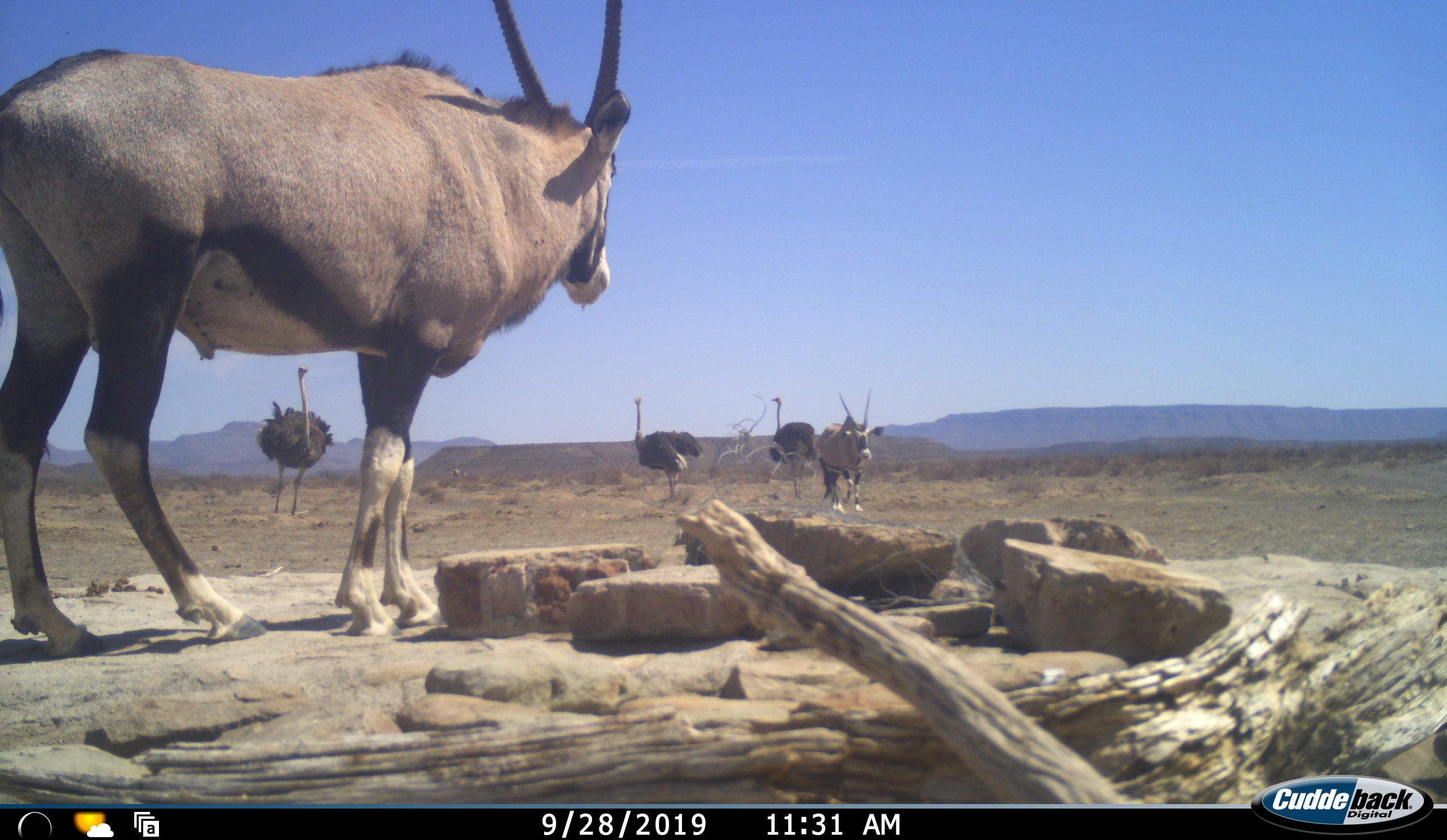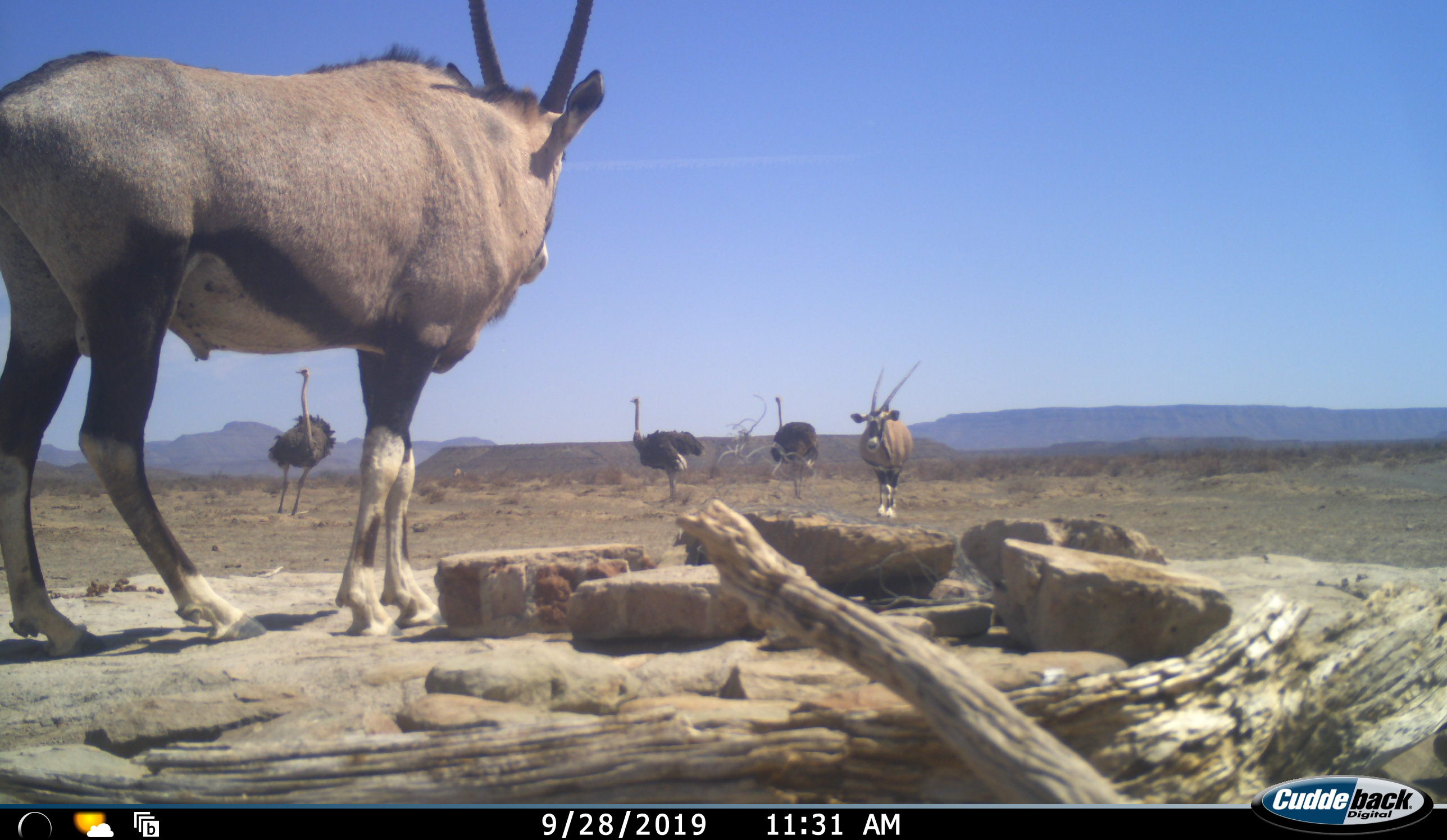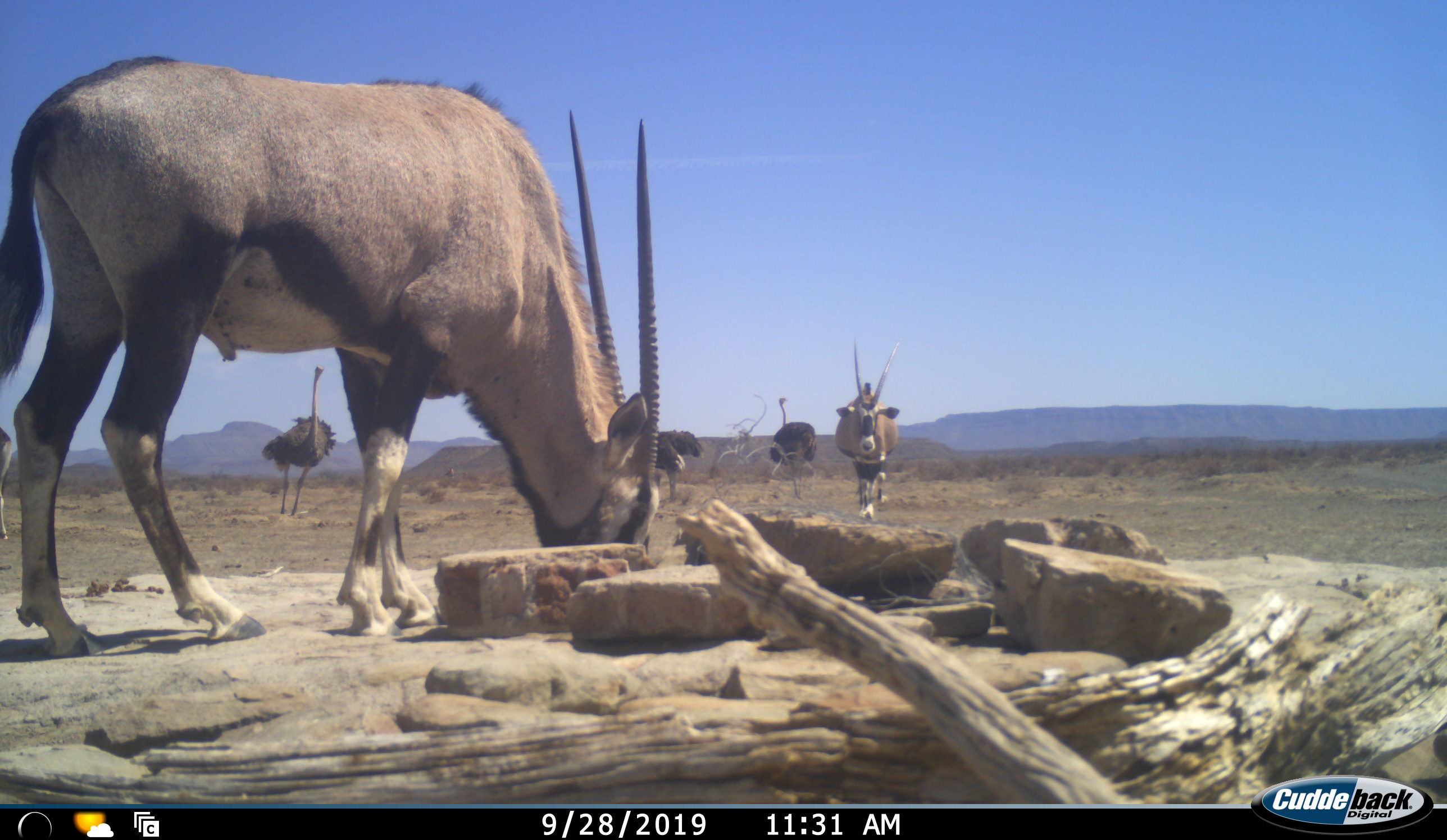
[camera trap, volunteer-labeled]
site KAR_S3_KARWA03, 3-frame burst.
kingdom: Animalia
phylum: Chordata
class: Mammalia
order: Artiodactyla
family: Bovidae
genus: Oryx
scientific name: Oryx gazella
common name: gemsbok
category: oryx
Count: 2.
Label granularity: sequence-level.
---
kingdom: Animalia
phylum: Chordata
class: Aves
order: Struthioniformes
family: Struthionidae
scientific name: Struthionidae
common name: ostrich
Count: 3.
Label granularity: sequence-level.